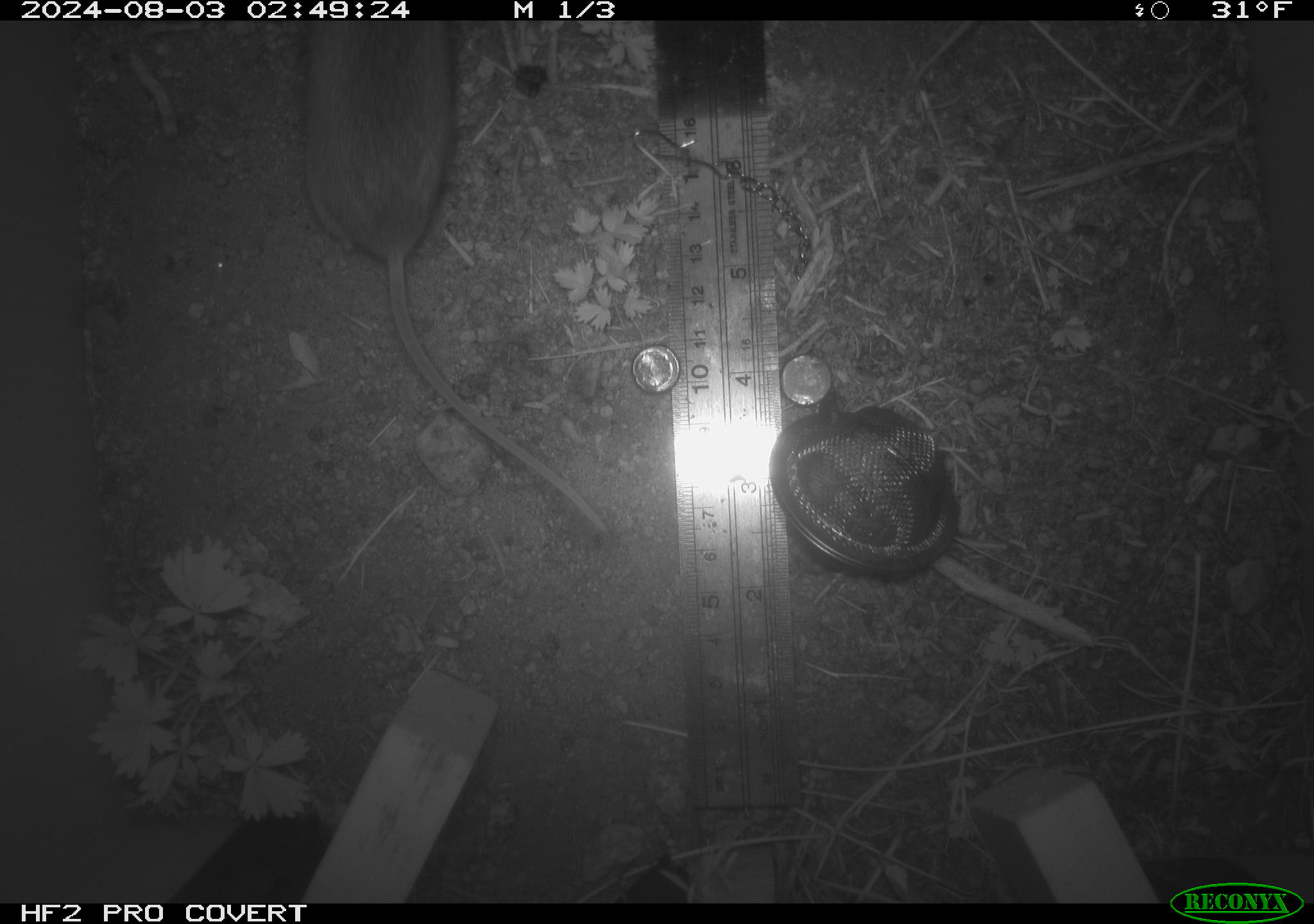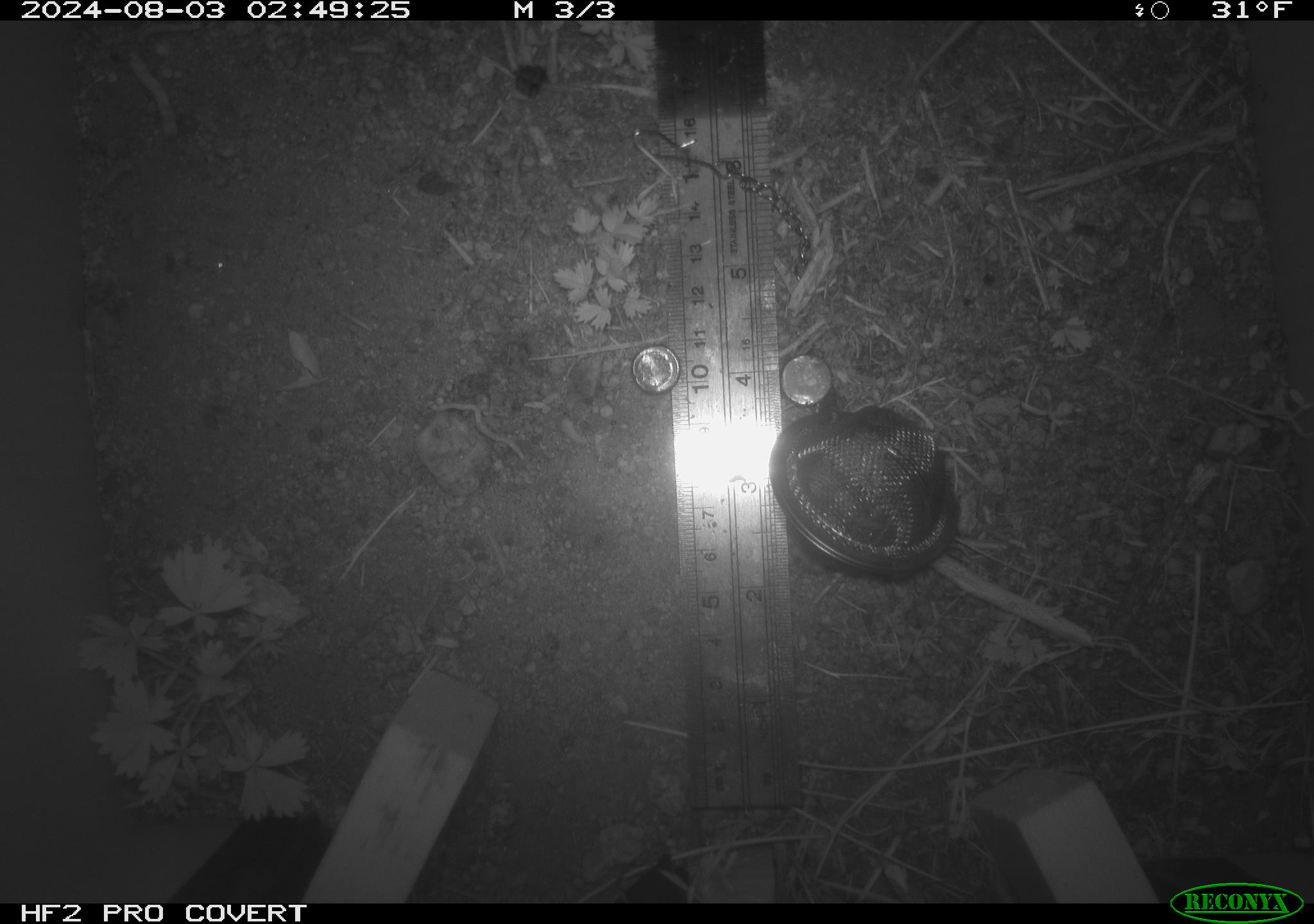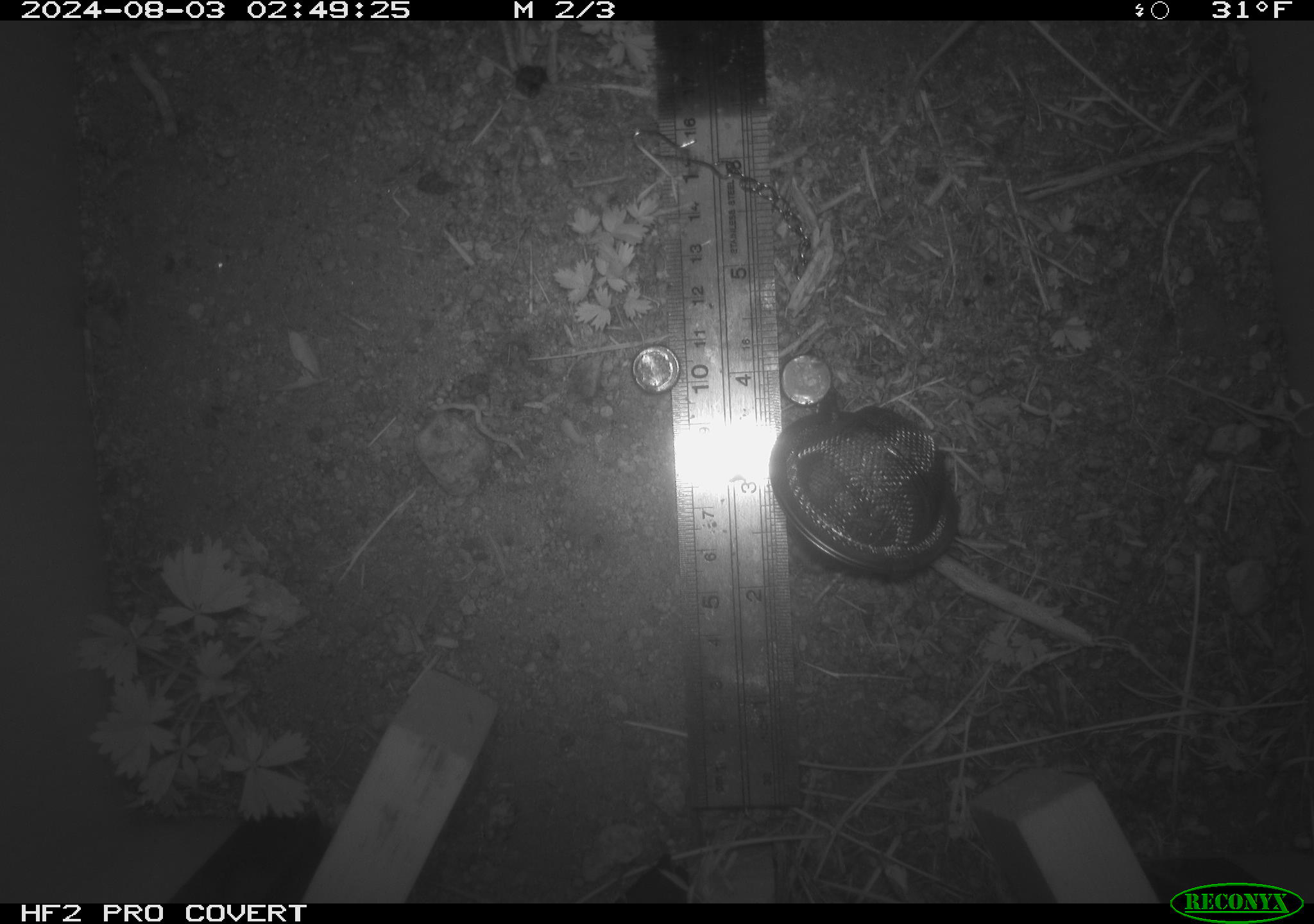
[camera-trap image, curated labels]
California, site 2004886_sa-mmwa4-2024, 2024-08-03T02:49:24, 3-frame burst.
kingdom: Animalia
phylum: Chordata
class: Mammalia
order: Rodentia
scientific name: Rodentia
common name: mouse species